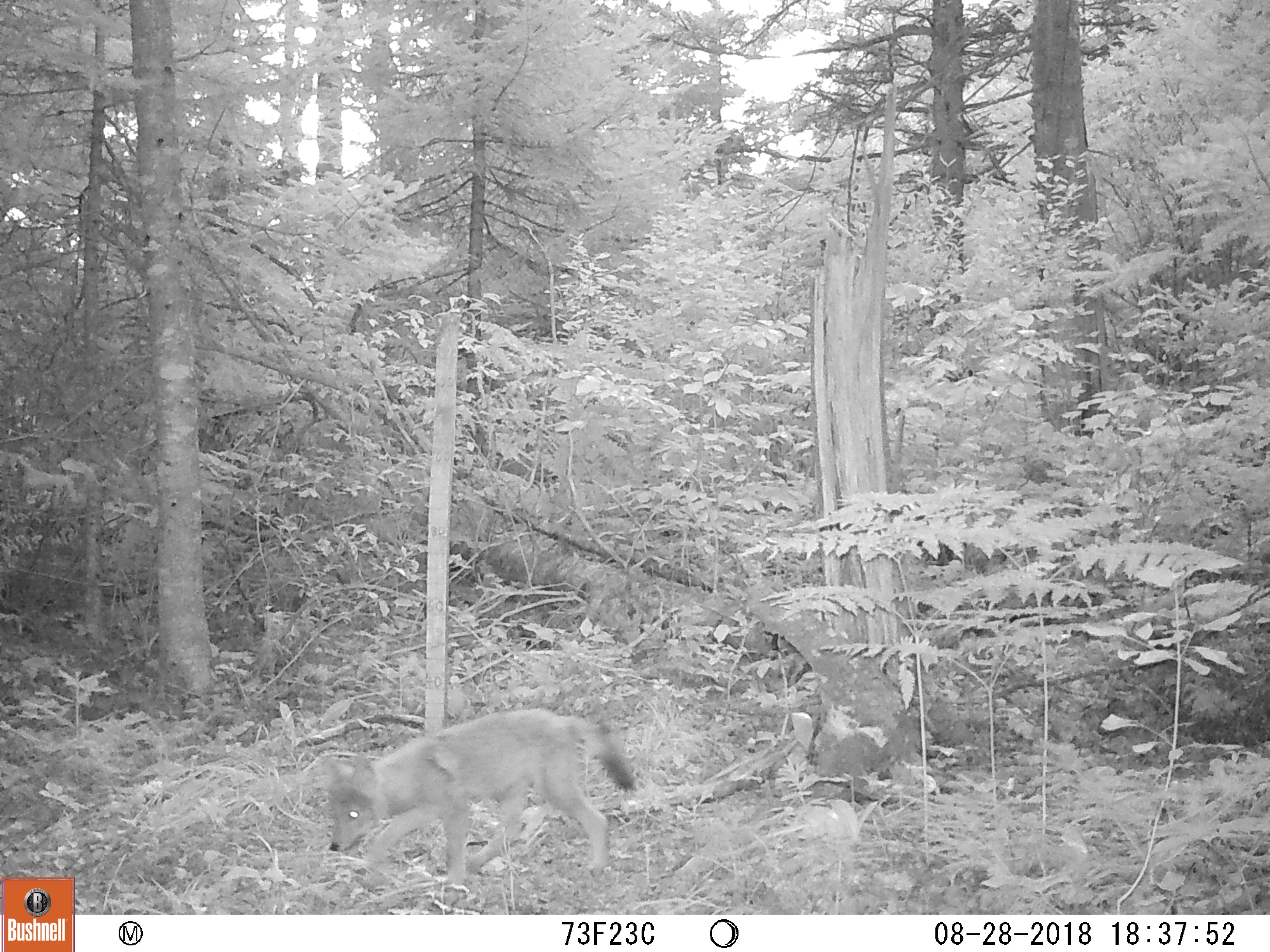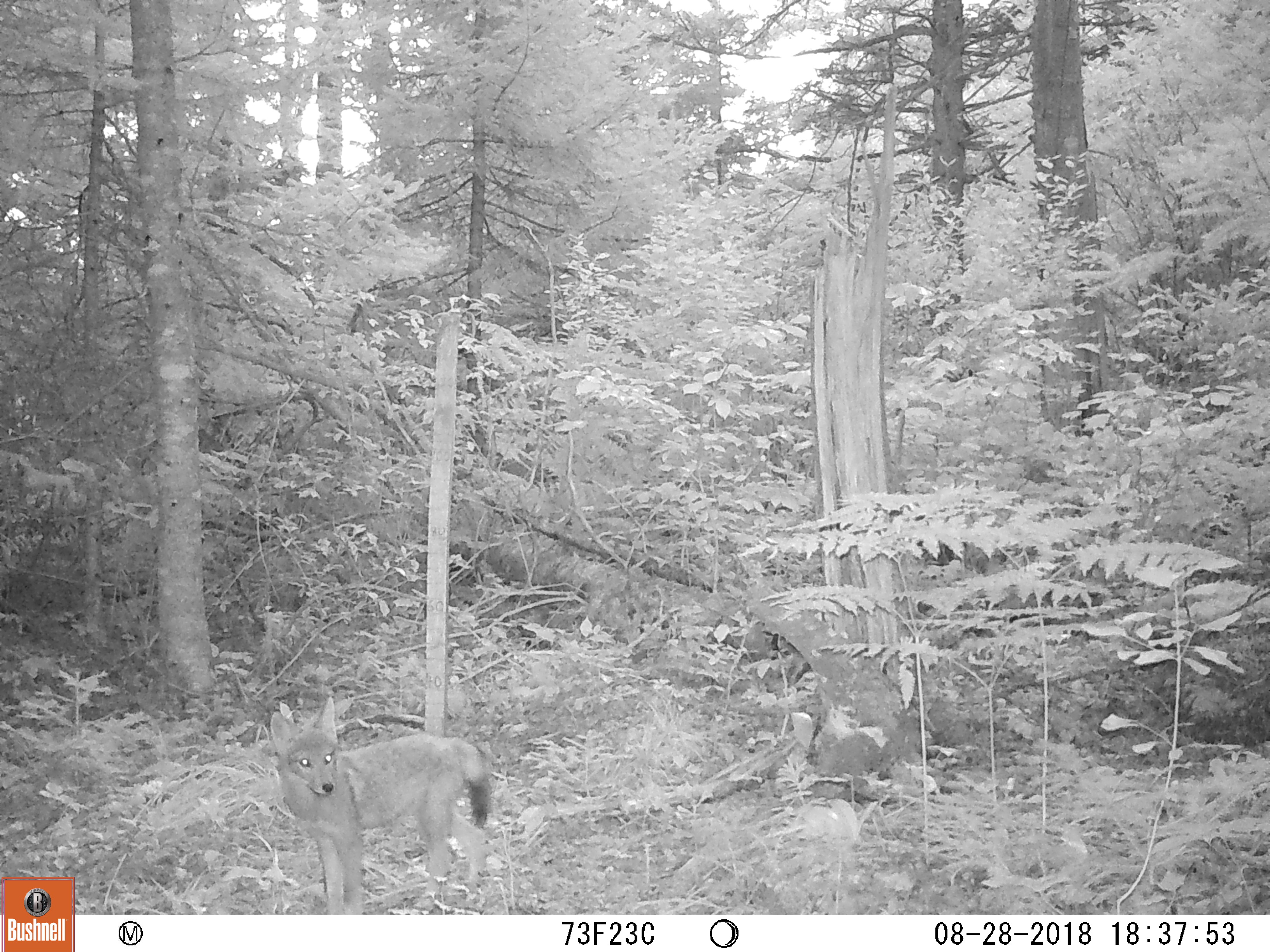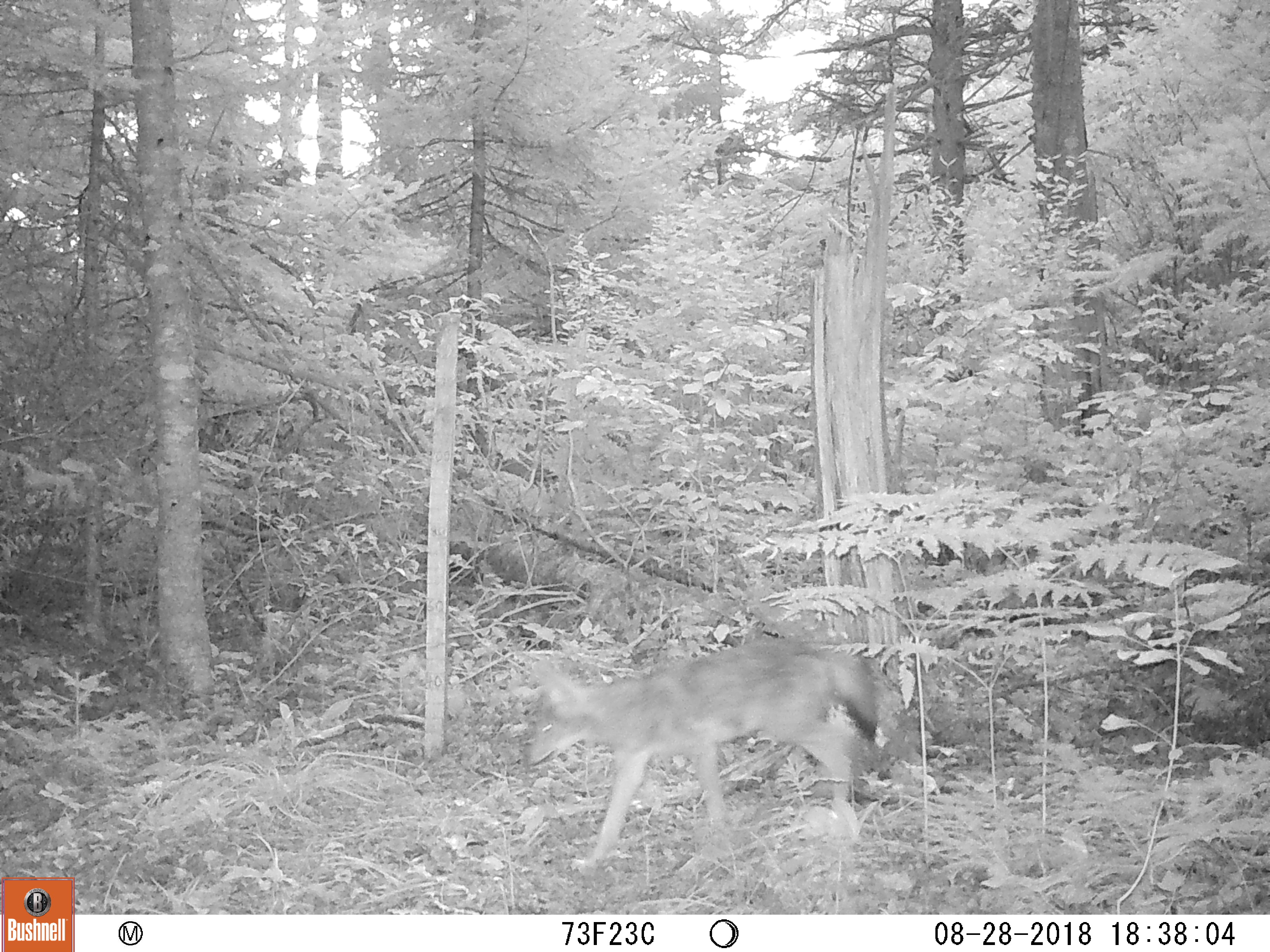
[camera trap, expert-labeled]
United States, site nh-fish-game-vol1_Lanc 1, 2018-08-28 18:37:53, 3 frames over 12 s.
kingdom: Animalia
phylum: Chordata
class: Mammalia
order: Carnivora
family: Canidae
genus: Canis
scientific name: Canis latrans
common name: coyote